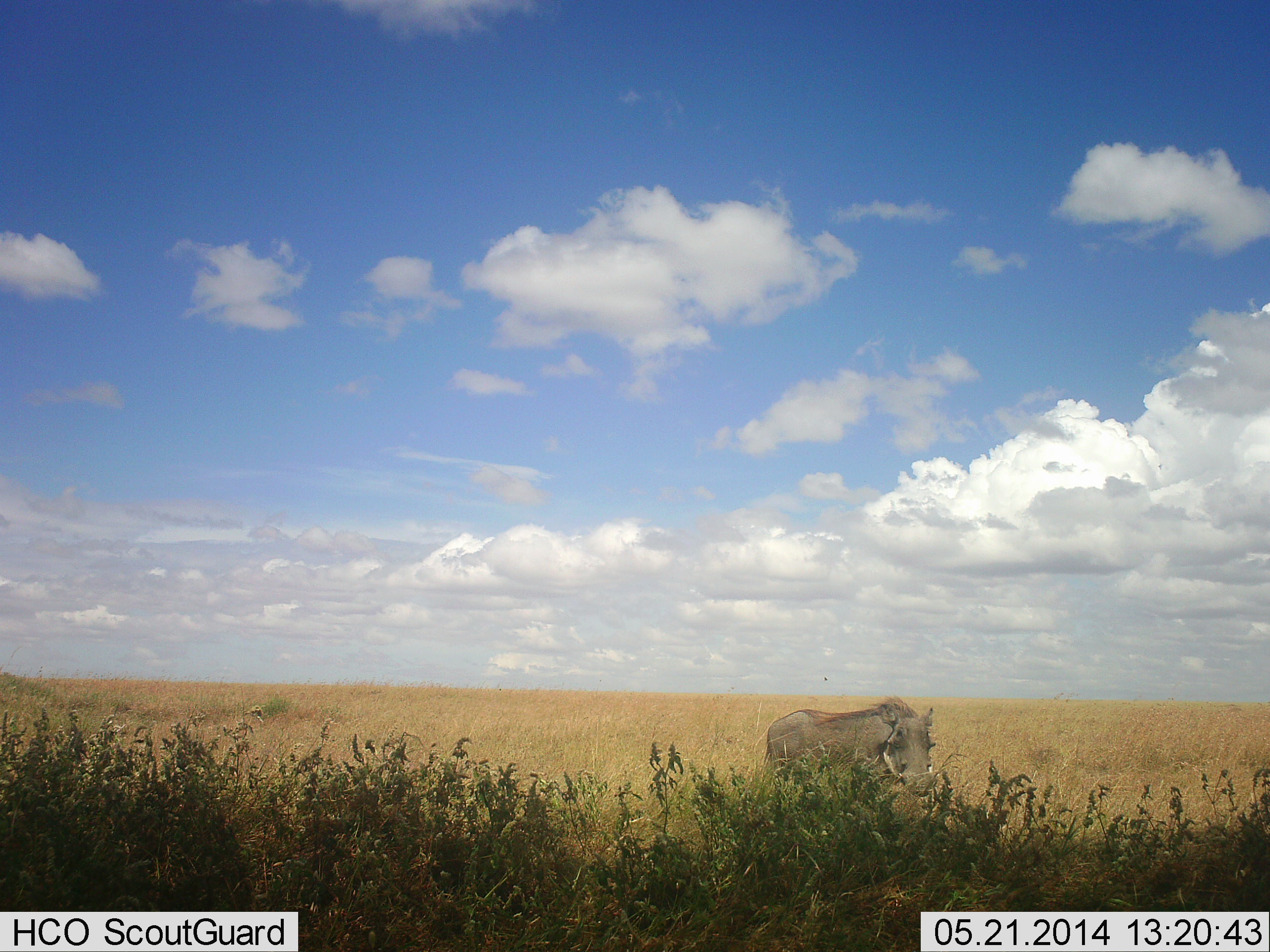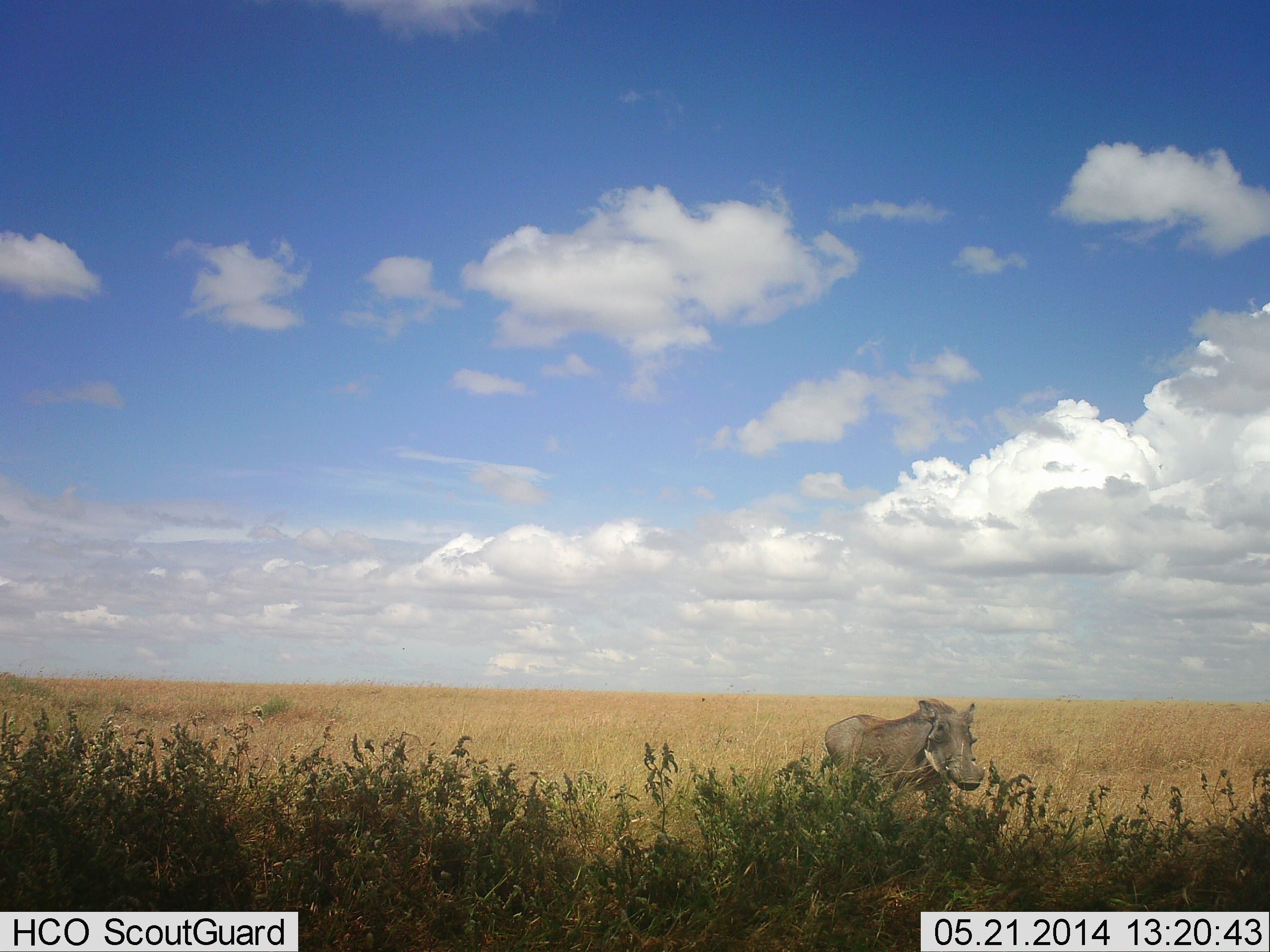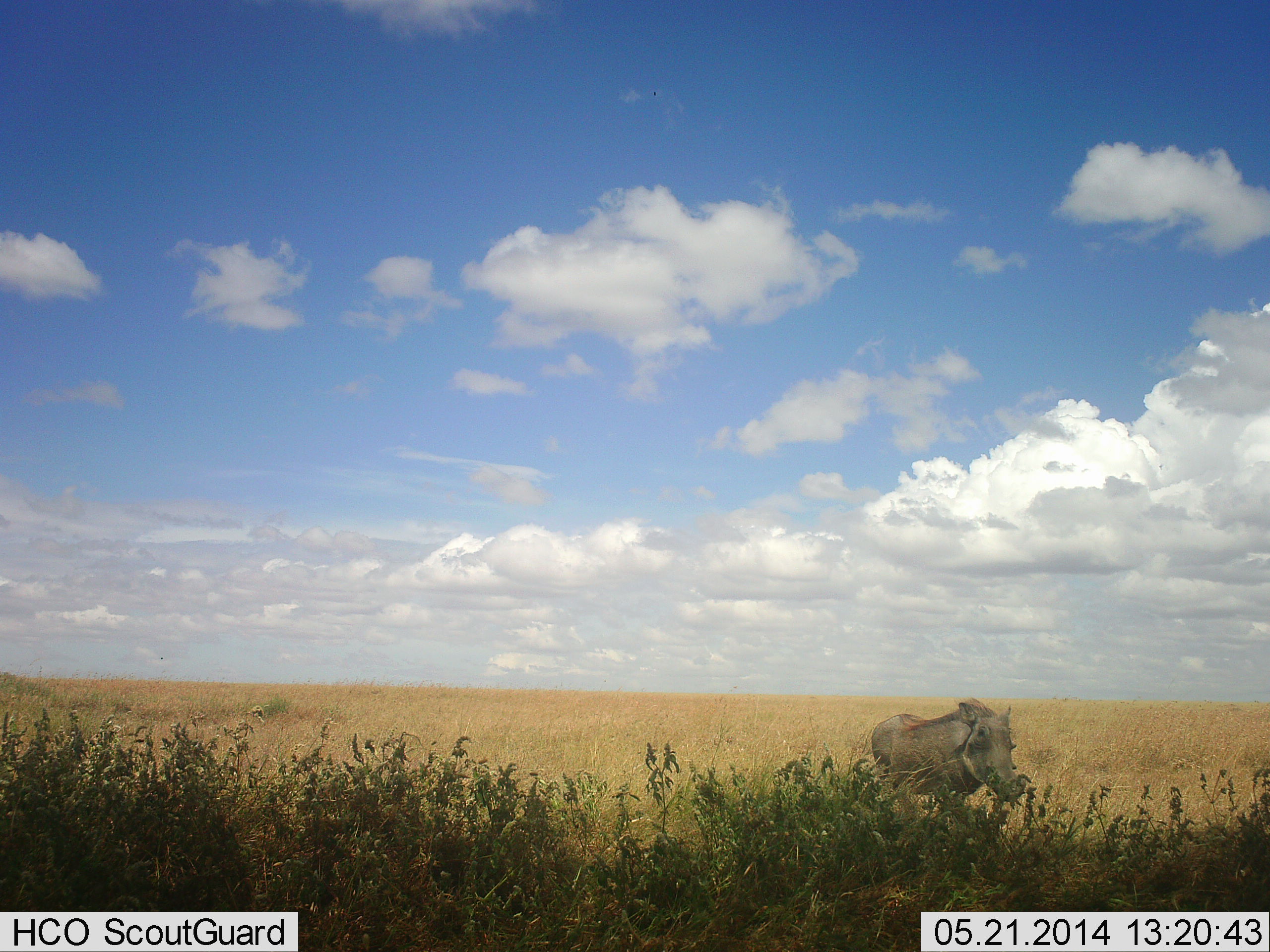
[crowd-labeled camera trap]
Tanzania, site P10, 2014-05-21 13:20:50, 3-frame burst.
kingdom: Animalia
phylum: Chordata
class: Mammalia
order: Artiodactyla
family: Suidae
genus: Phacochoerus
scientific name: Phacochoerus africanus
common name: warthog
Warthog (Phacochoerus africanus), count 1. Behavior (volunteer vote fractions): standing 30%, resting 0%, moving 80%, interacting 0%. Young present (vote fraction): 0%. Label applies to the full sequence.